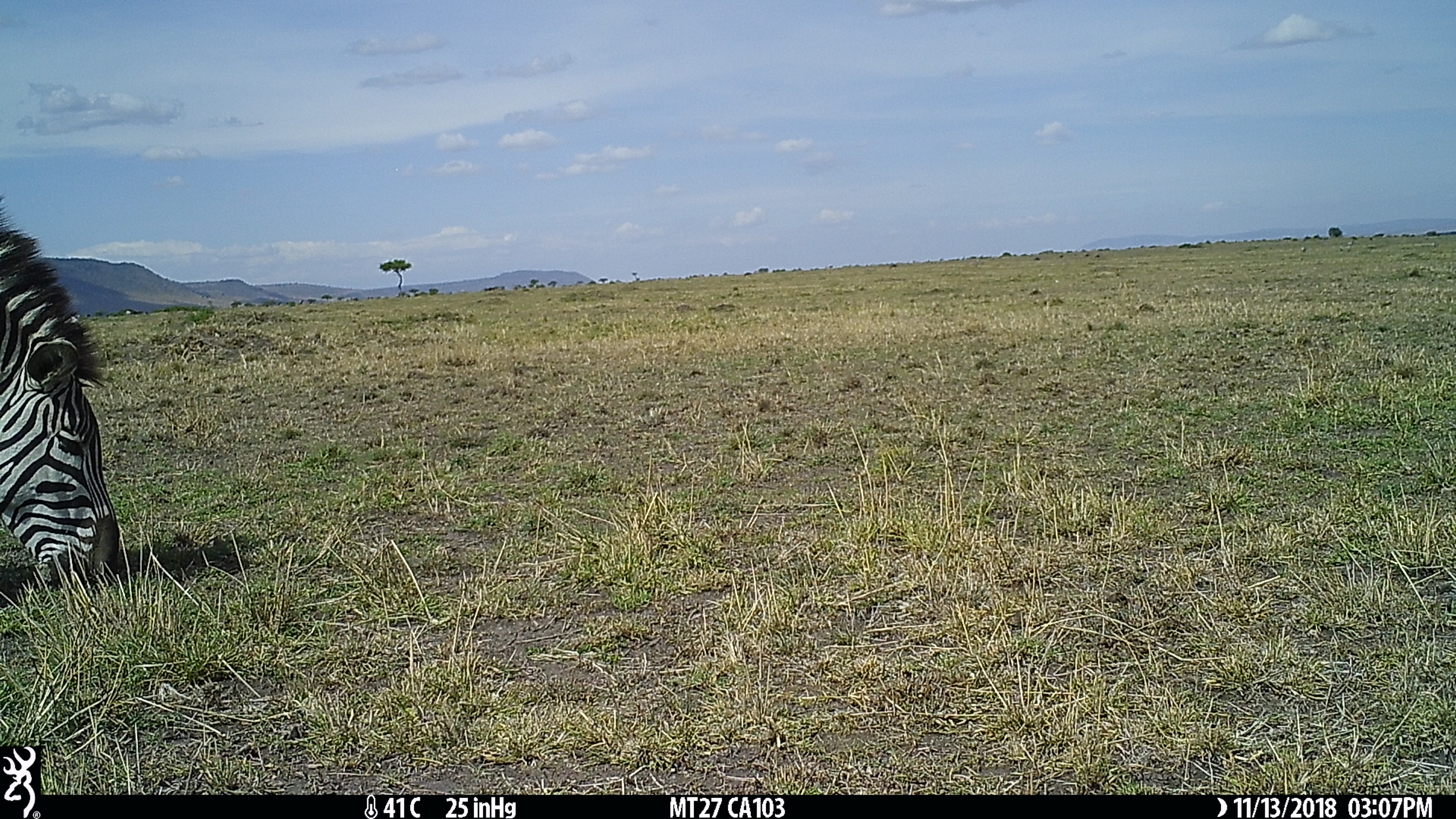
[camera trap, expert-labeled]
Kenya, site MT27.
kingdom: Animalia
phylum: Chordata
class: Mammalia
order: Perissodactyla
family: Equidae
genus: Equus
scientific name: Equus quagga burchellii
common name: burchell's zebra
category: zebra